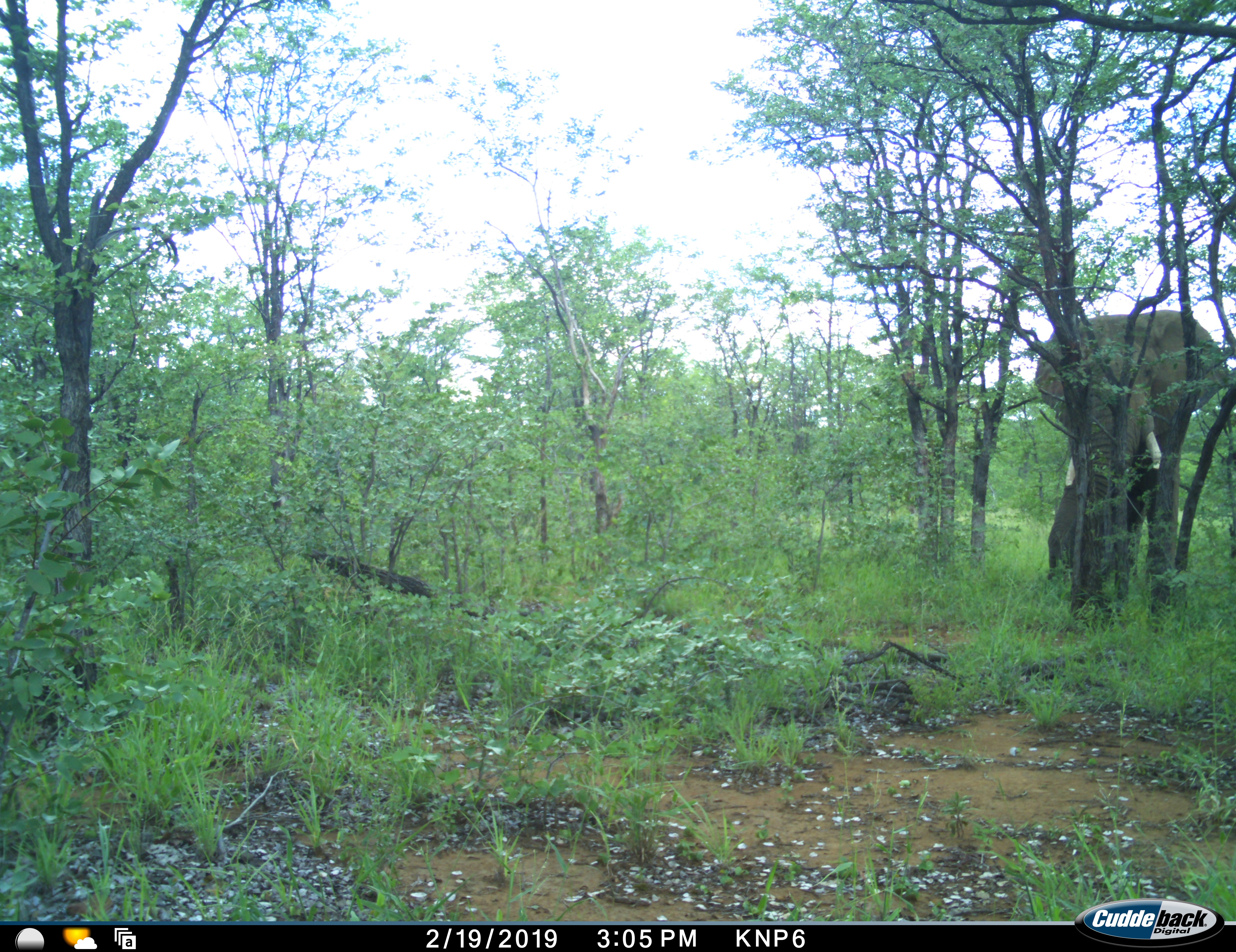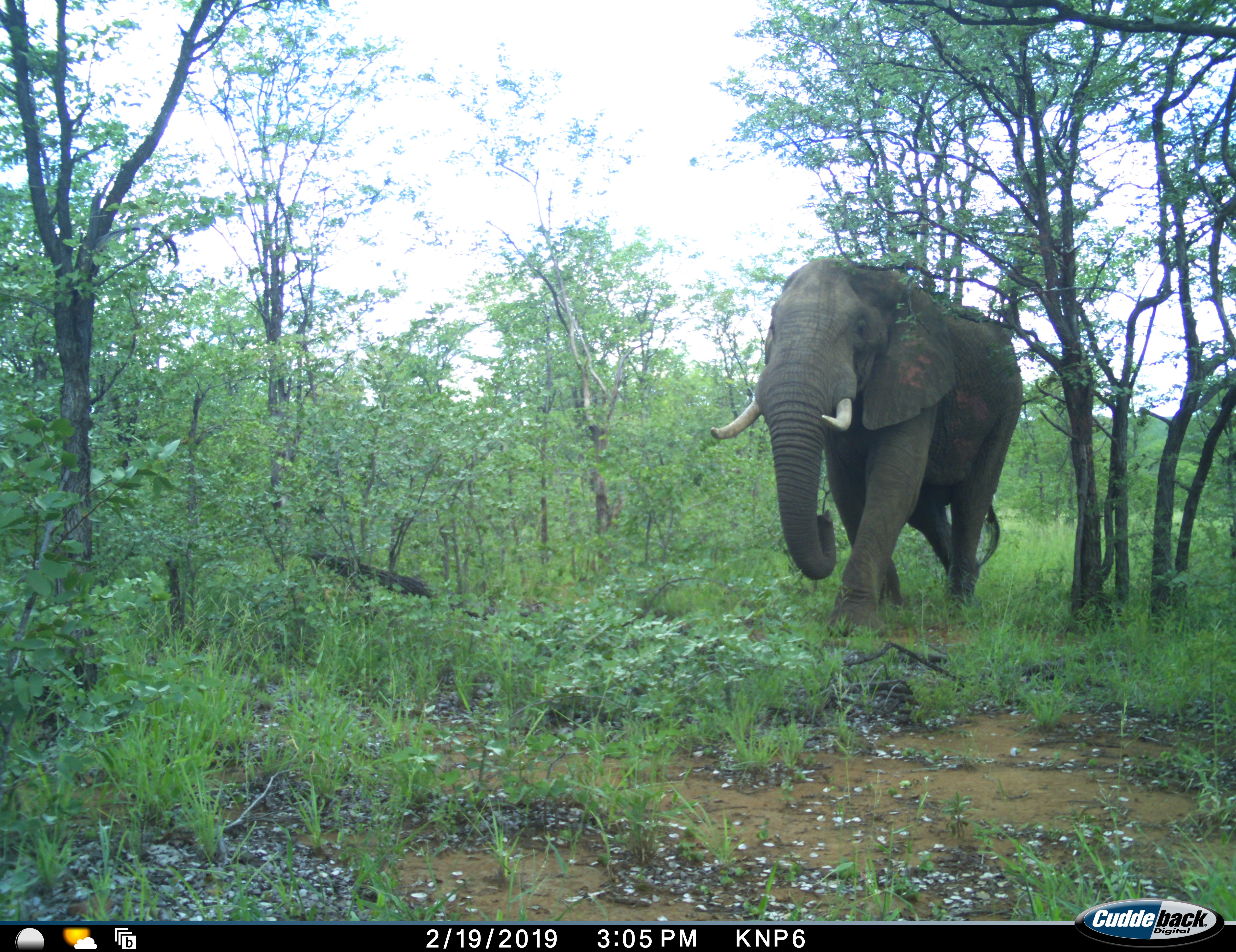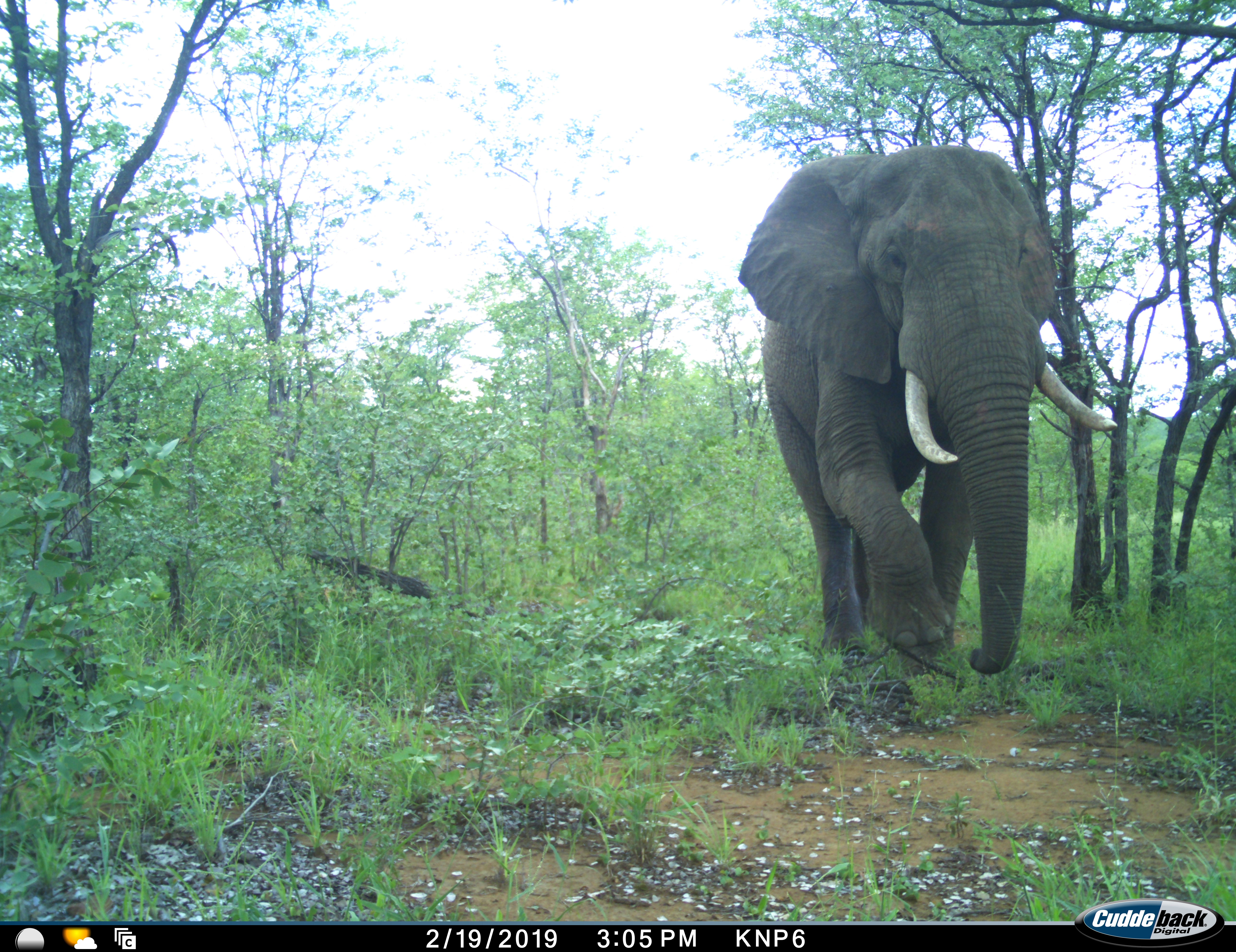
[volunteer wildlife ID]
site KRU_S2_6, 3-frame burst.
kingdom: Animalia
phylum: Chordata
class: Mammalia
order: Proboscidea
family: Elephantidae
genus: Loxodonta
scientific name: Loxodonta africana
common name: african bush elephant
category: elephant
Elephant (african bush elephant) (Loxodonta africana), count 1. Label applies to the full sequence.